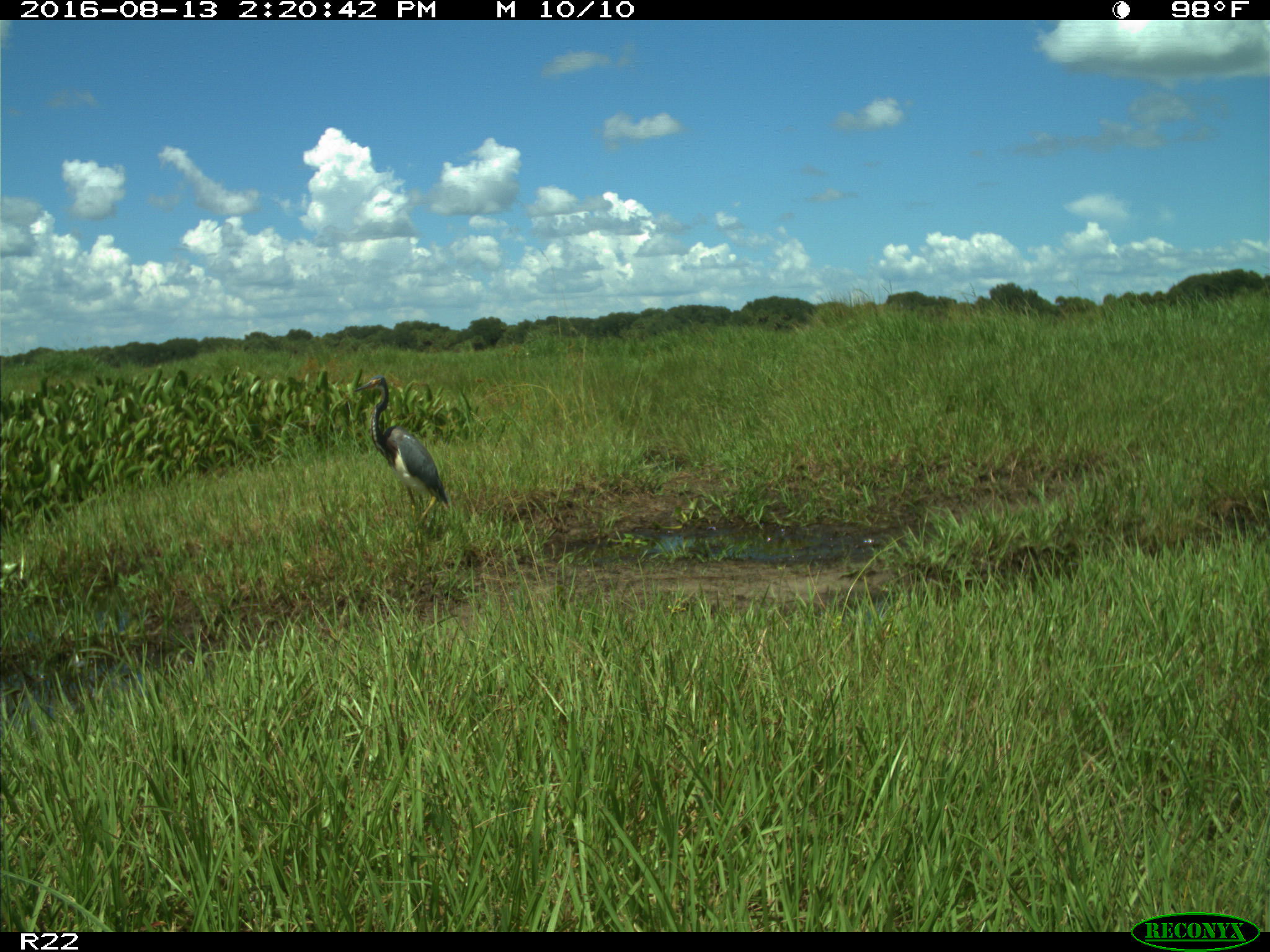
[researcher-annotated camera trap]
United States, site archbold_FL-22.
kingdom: Animalia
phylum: Chordata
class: Aves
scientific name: Aves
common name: birds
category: unidentified bird